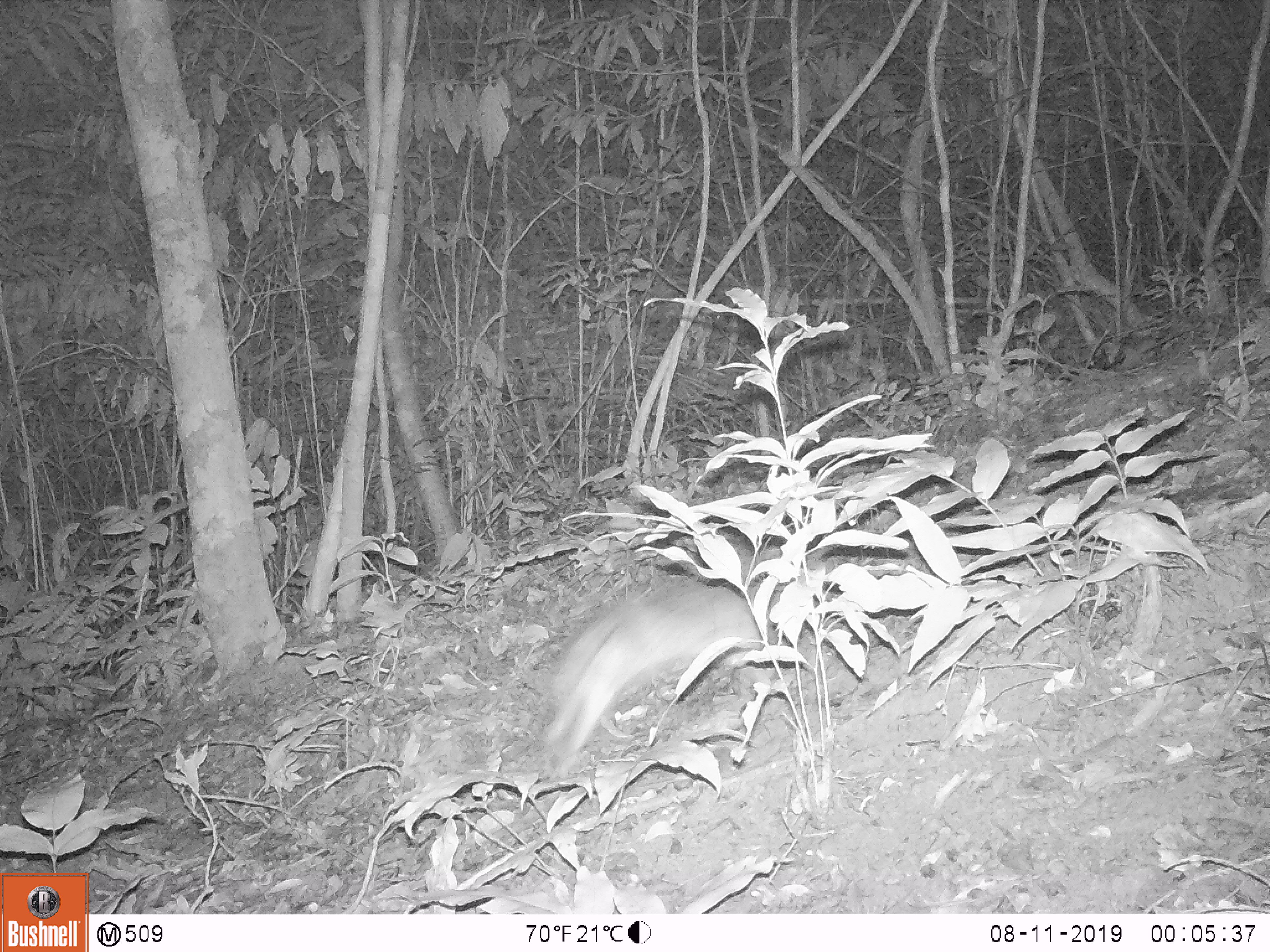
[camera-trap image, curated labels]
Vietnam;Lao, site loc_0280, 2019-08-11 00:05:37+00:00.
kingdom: Animalia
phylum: Chordata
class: Mammalia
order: Lagomorpha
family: Leporidae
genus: Nesolagus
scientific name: Nesolagus timminsi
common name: annamite striped rabbit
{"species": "annamite striped rabbit (Nesolagus timminsi)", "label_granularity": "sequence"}